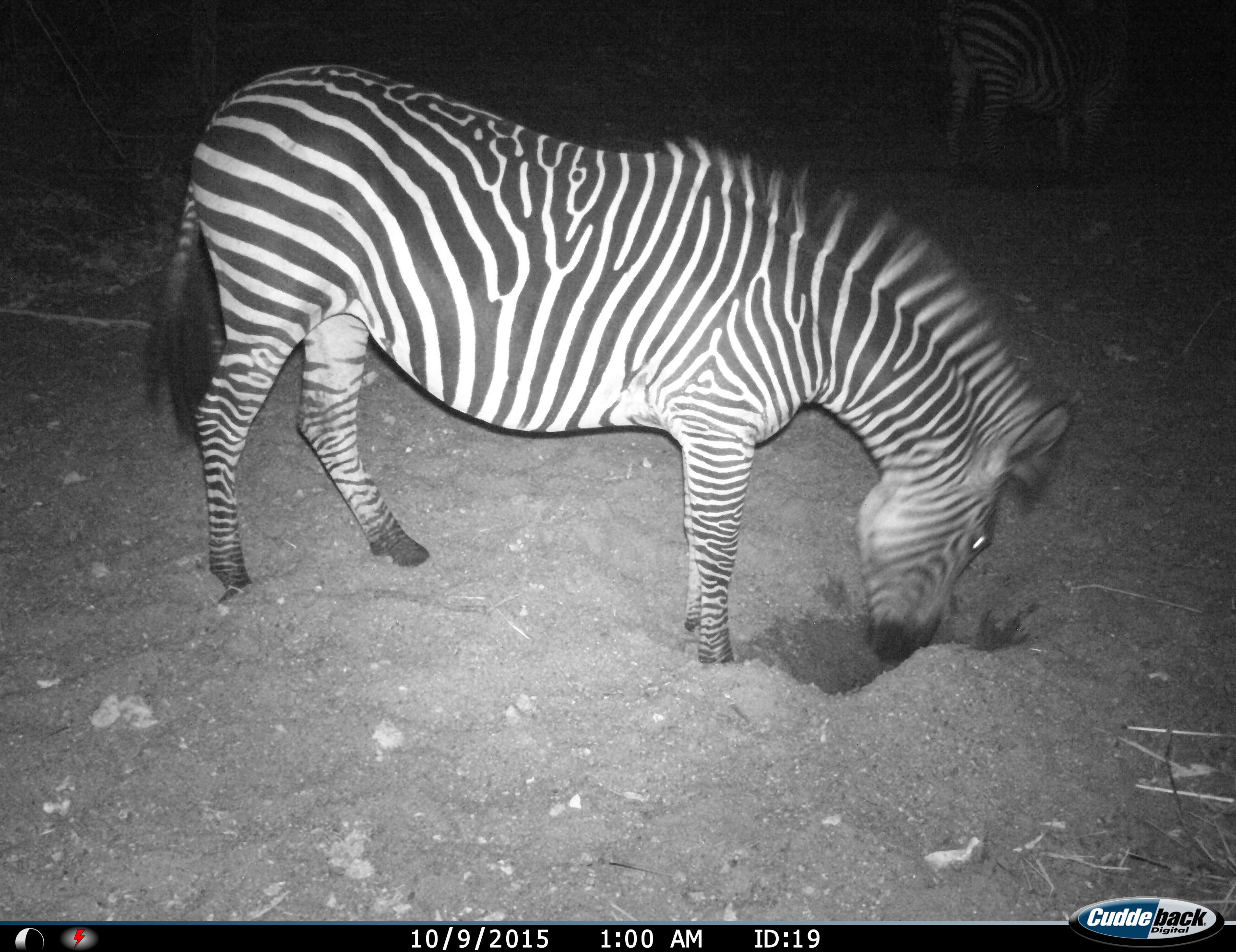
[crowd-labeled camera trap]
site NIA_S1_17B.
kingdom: Animalia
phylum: Chordata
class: Mammalia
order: Perissodactyla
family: Equidae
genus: Equus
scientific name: Equus quagga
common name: plains zebra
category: zebraplains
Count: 1.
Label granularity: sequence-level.